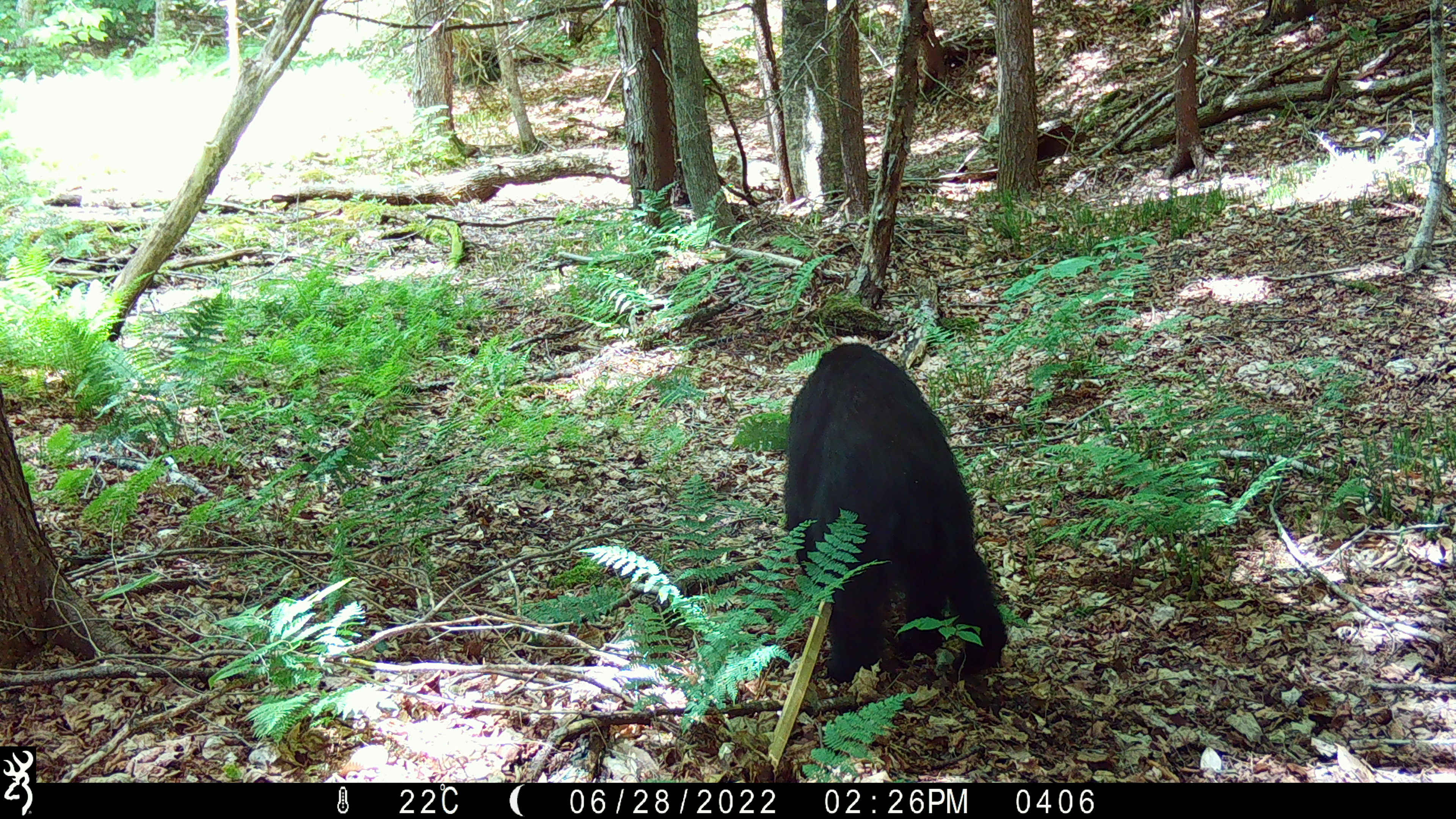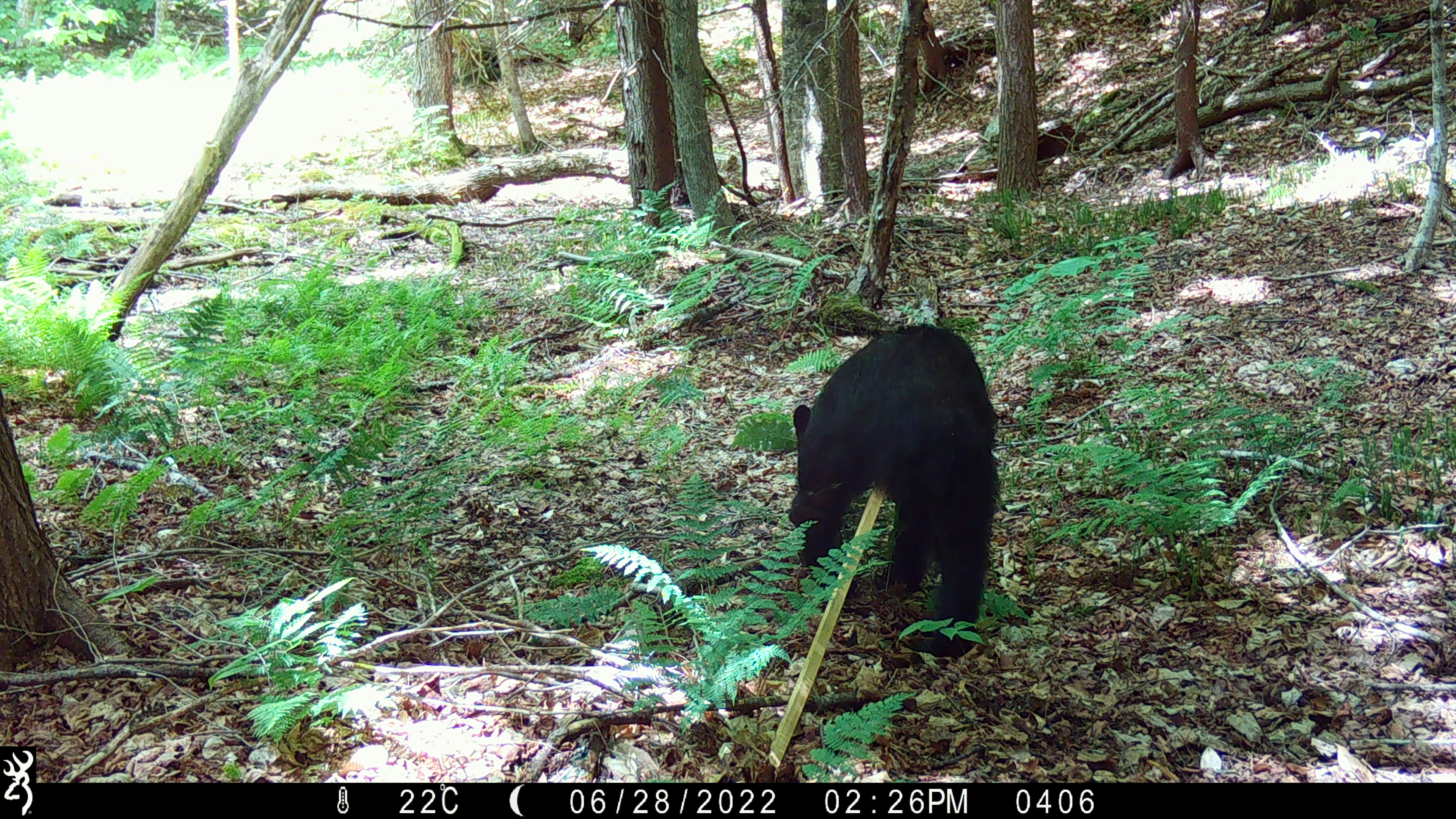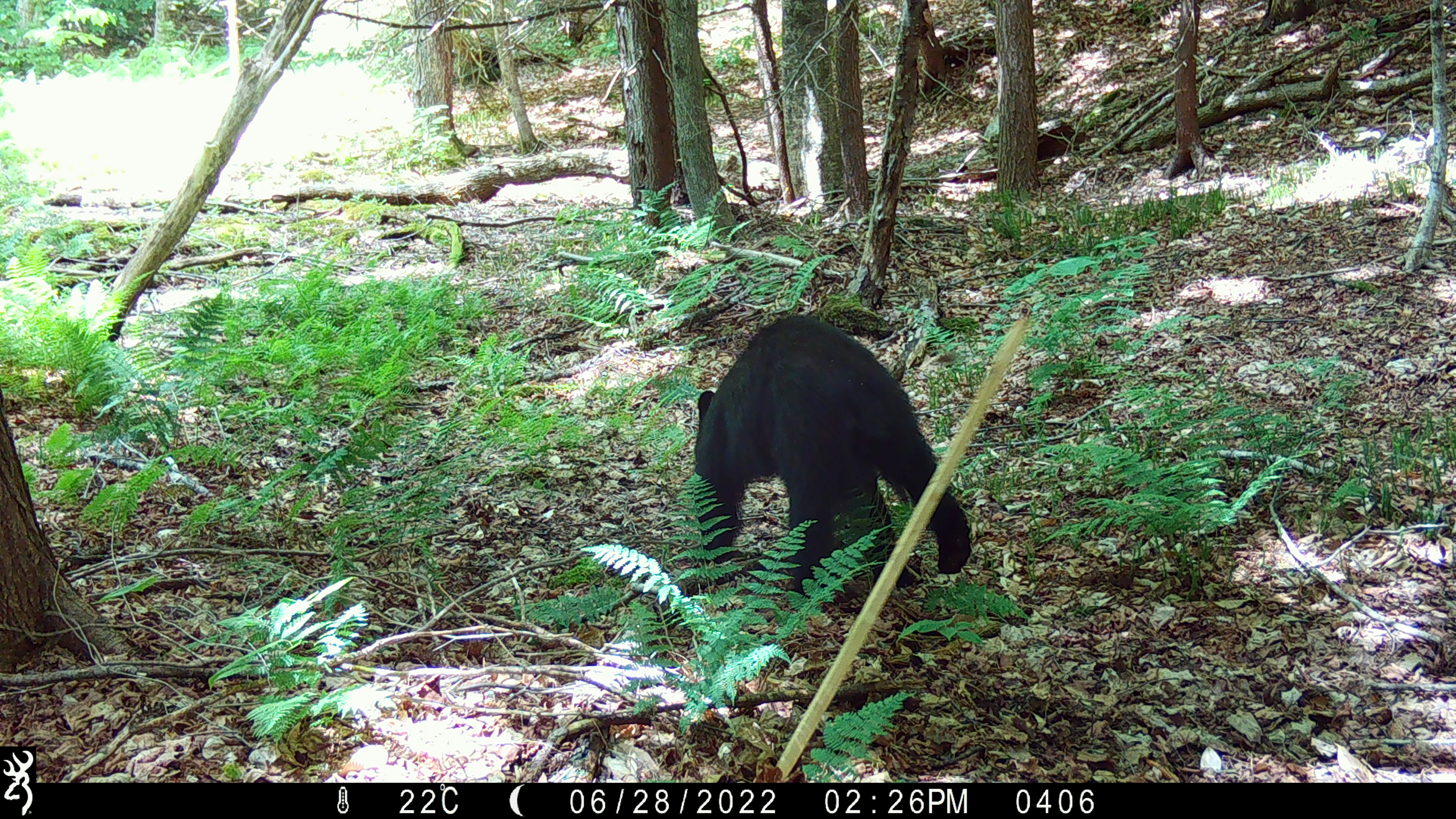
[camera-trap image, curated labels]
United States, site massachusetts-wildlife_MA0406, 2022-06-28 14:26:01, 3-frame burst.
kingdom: Animalia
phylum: Chordata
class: Mammalia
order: Carnivora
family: Ursidae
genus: Ursus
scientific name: Ursus americanus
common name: black bear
Black bear (Ursus americanus).